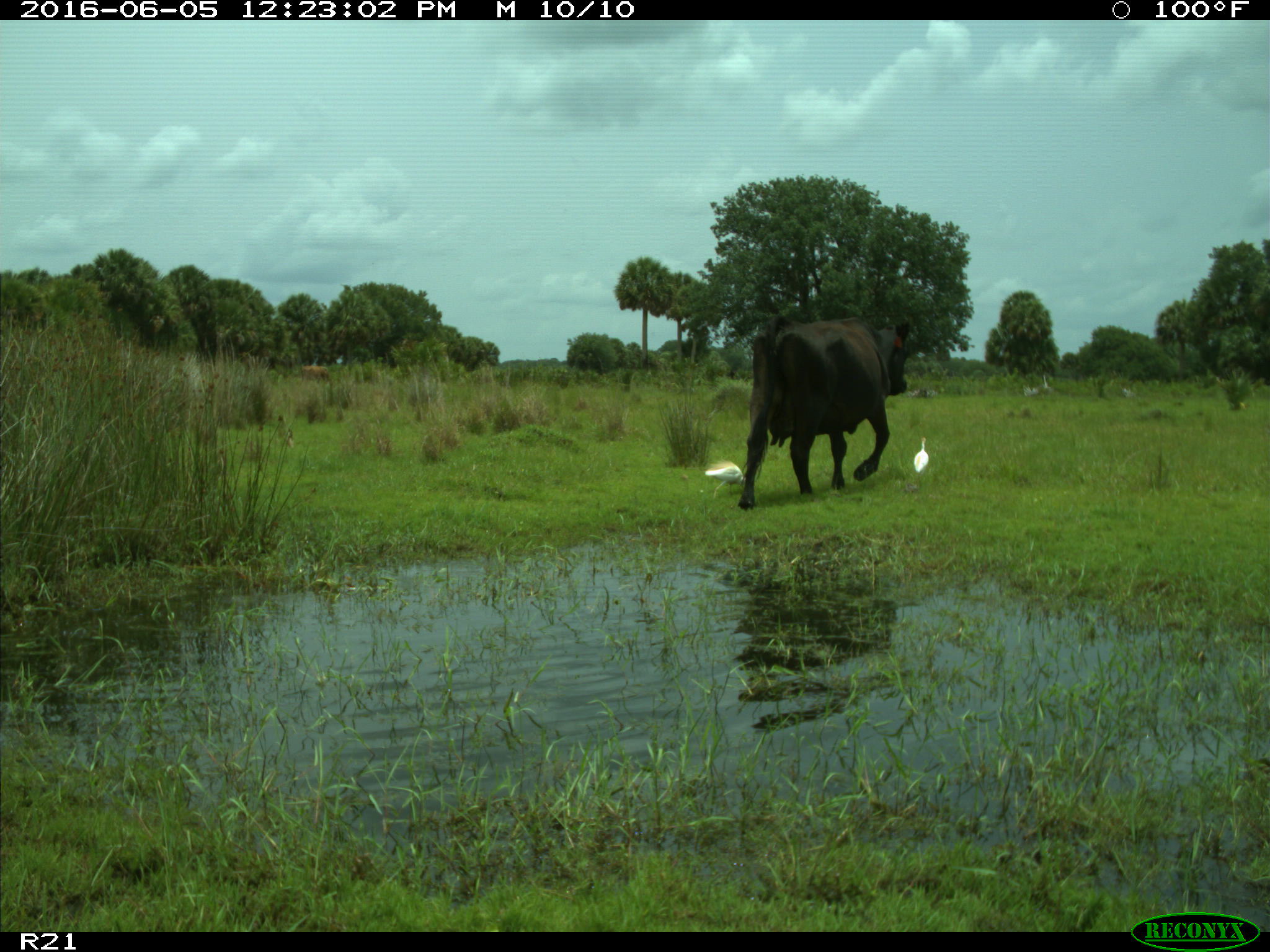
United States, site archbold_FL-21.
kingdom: Animalia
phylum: Chordata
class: Mammalia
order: Artiodactyla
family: Bovidae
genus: Bos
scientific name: Bos taurus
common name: domestic cow